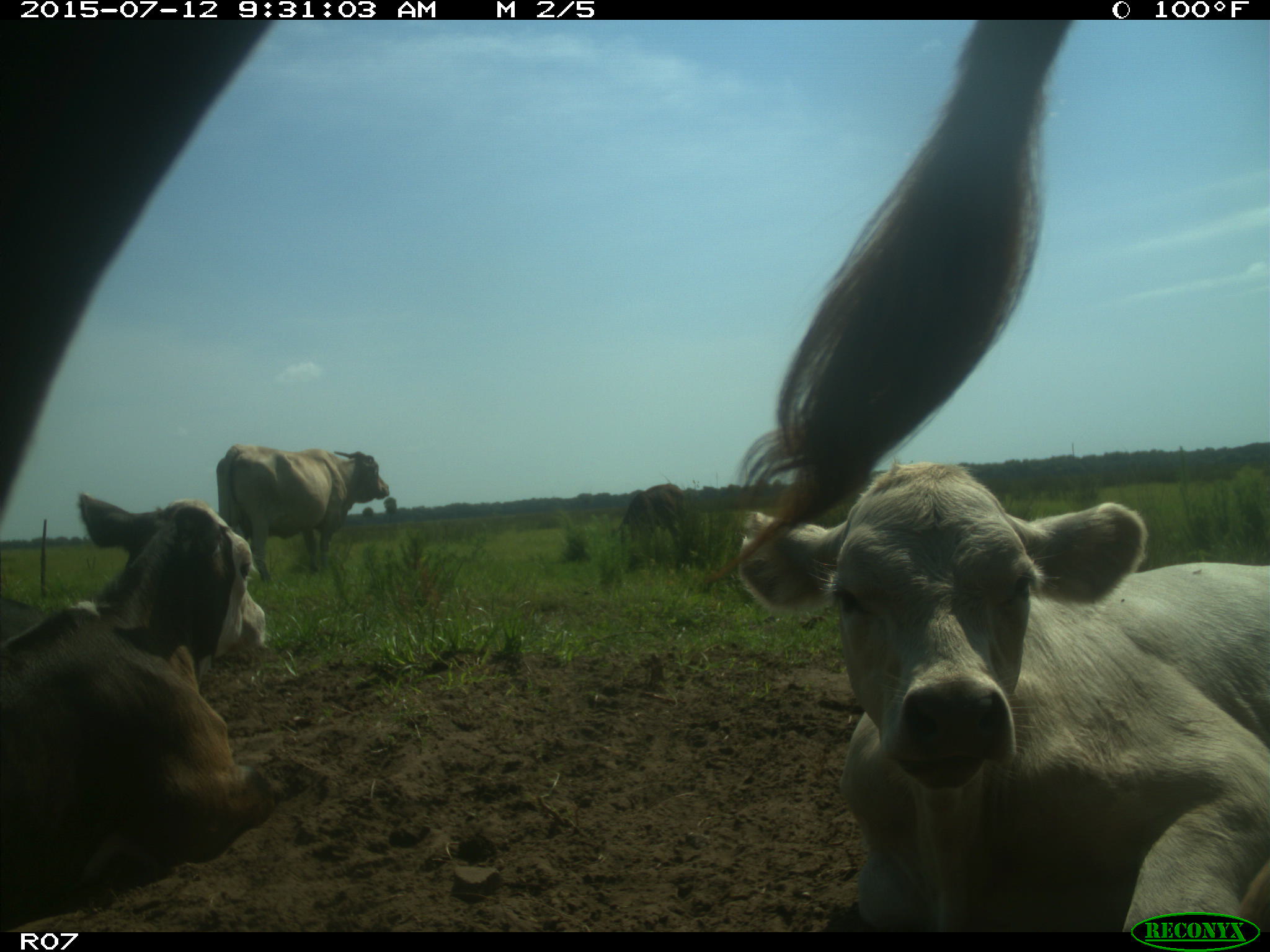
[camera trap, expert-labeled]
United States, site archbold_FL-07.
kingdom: Animalia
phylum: Chordata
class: Mammalia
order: Artiodactyla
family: Bovidae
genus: Bos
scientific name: Bos taurus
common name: domestic cow